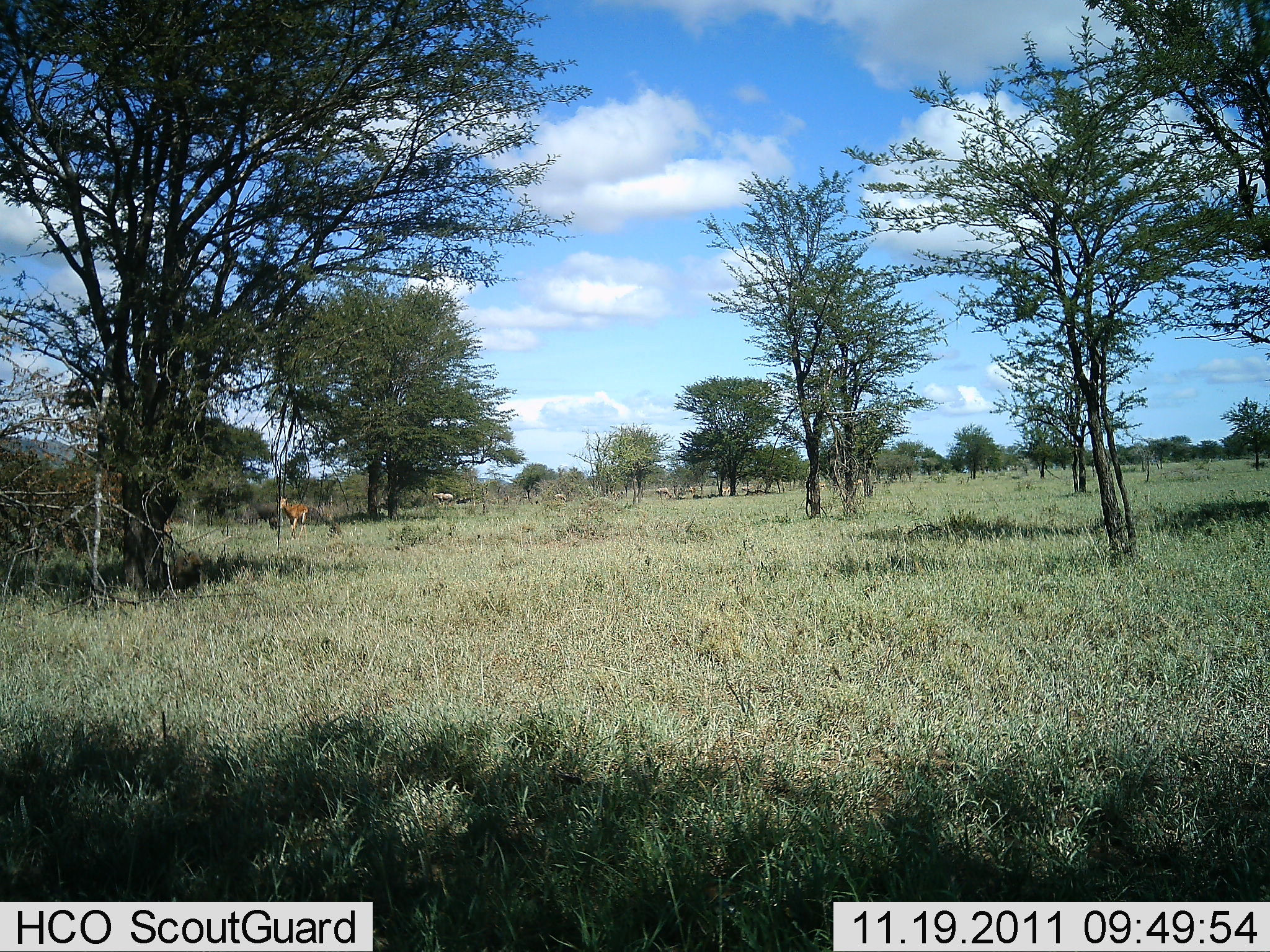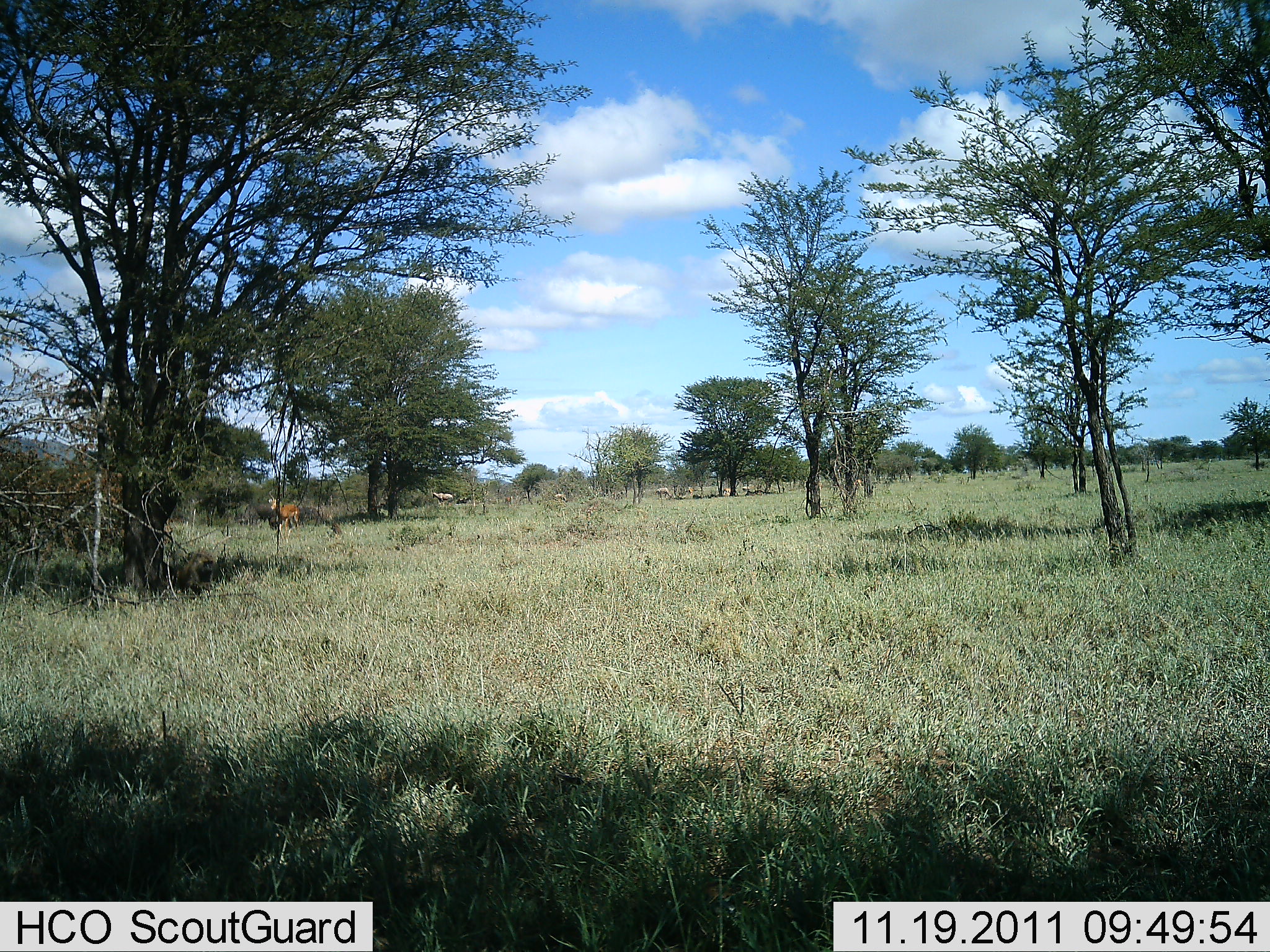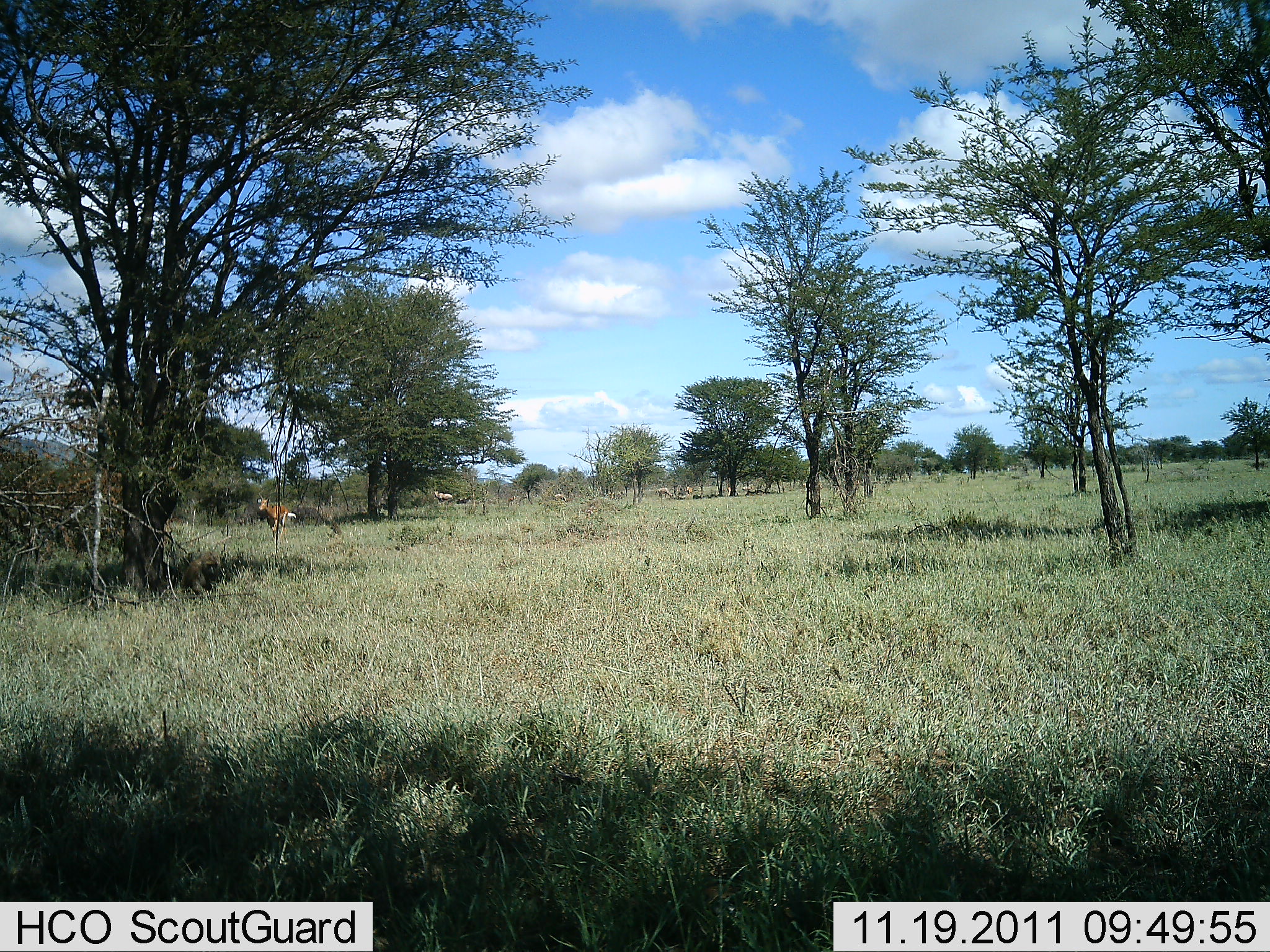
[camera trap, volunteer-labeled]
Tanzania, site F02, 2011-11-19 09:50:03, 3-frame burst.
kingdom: Animalia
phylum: Chordata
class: Mammalia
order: Primates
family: Cercopithecidae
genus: Papio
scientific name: Papio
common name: baboon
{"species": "baboon (Papio)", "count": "1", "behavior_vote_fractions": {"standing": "0%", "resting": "25%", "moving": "62%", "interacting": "0%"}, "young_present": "0%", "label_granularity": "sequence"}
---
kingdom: Animalia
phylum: Chordata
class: Mammalia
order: Artiodactyla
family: Bovidae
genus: Aepyceros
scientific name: Aepyceros melampus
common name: impala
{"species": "impala (Aepyceros melampus)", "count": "1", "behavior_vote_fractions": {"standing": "29%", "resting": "0%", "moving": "71%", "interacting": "0%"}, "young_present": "0%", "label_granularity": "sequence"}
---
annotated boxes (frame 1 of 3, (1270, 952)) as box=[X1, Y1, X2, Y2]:
animal: box=[277, 496, 308, 540]; box=[431, 492, 453, 511]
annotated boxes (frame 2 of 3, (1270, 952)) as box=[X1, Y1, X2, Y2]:
animal: box=[270, 498, 301, 544]; box=[432, 491, 453, 507]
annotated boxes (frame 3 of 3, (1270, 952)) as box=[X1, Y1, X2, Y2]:
animal: box=[255, 492, 296, 551]; box=[179, 550, 224, 596]; box=[434, 491, 453, 511]